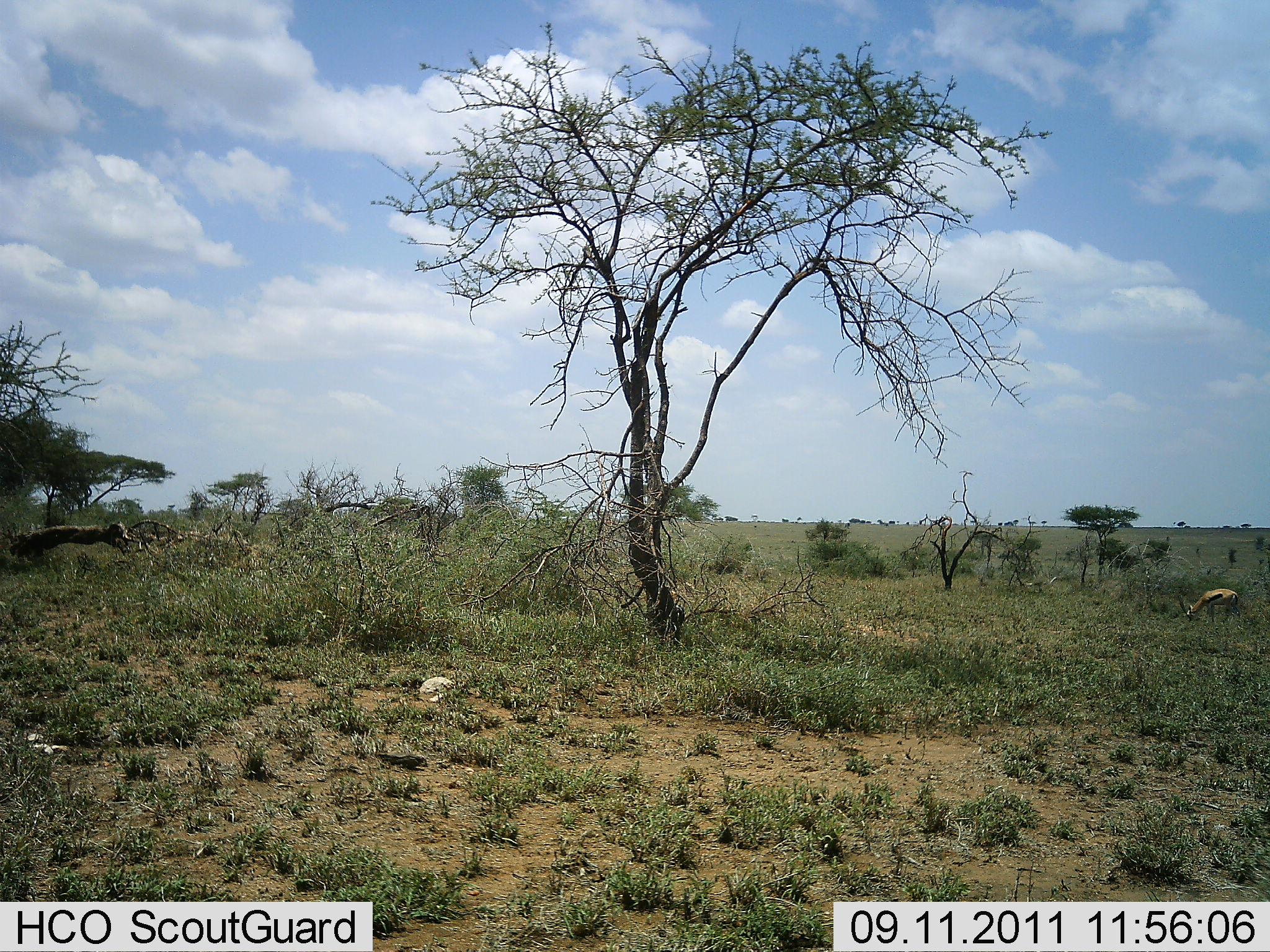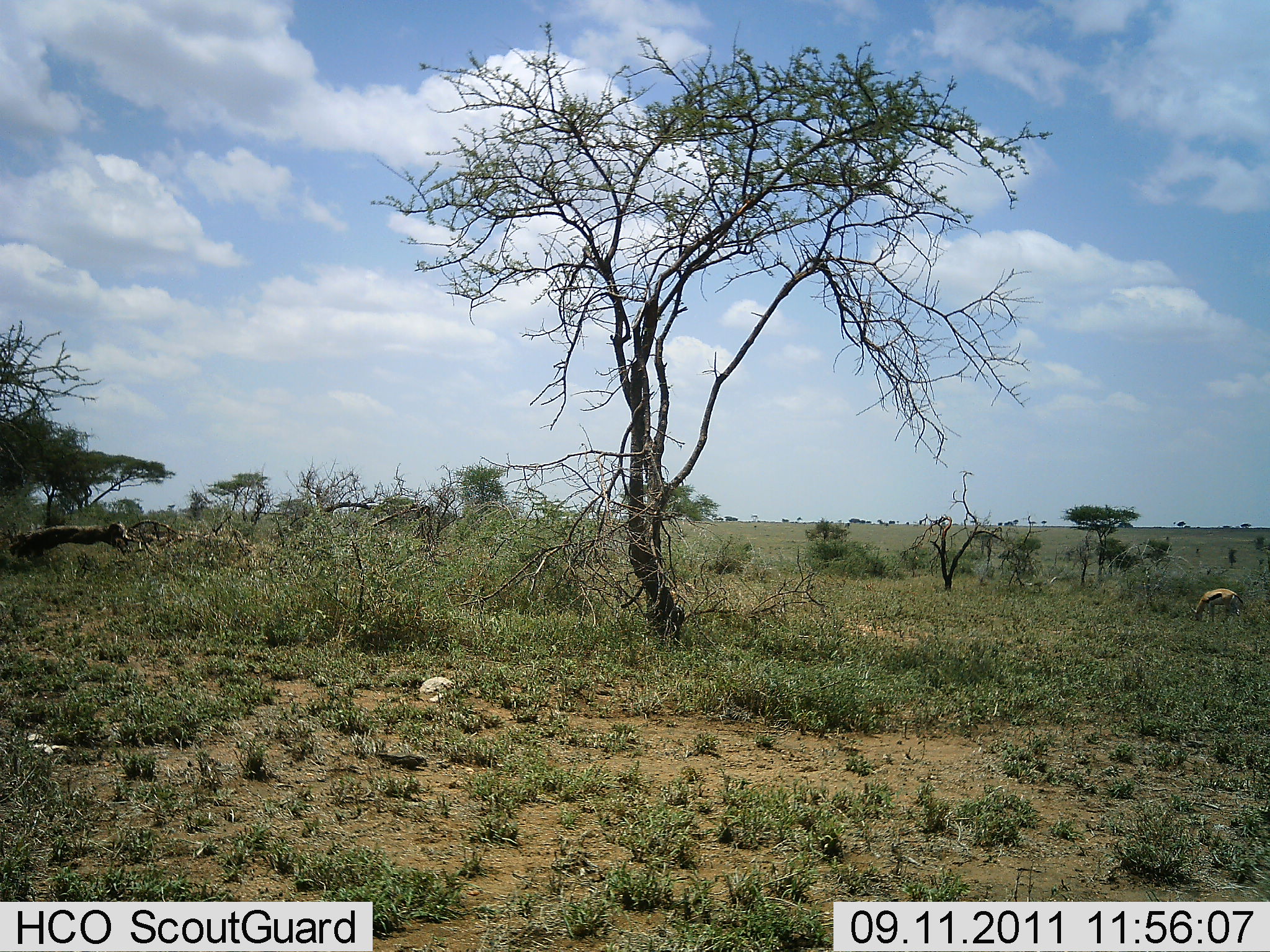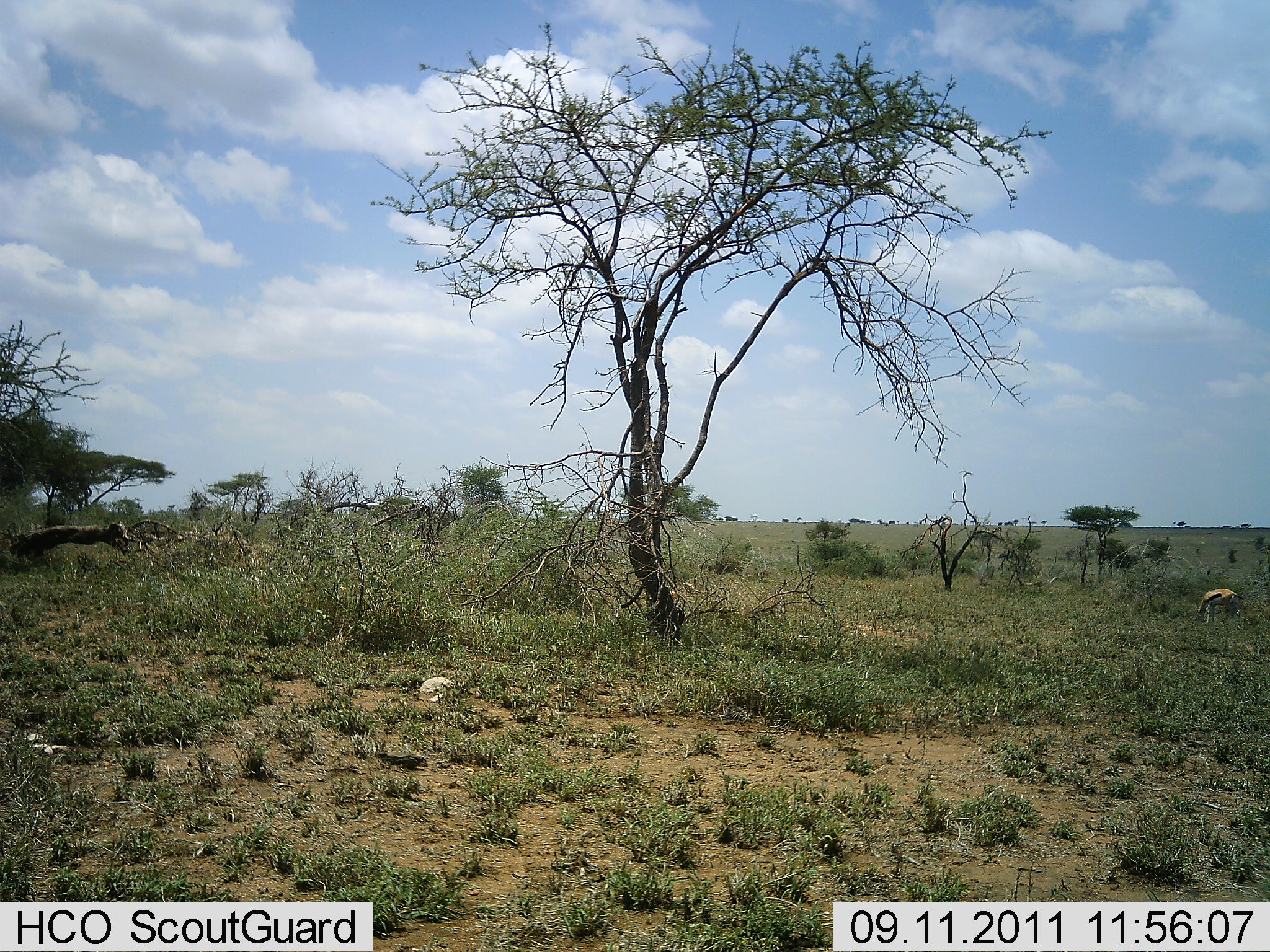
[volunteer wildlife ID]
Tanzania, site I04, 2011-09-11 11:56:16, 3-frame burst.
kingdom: Animalia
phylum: Chordata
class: Mammalia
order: Artiodactyla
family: Bovidae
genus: Eudorcas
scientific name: Eudorcas thomsonii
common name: thomson's gazelle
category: gazellethomsons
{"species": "gazellethomsons (thomson's gazelle) (Eudorcas thomsonii)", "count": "1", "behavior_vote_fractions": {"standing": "20%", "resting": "0%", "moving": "0%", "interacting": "0%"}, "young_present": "0%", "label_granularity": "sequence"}